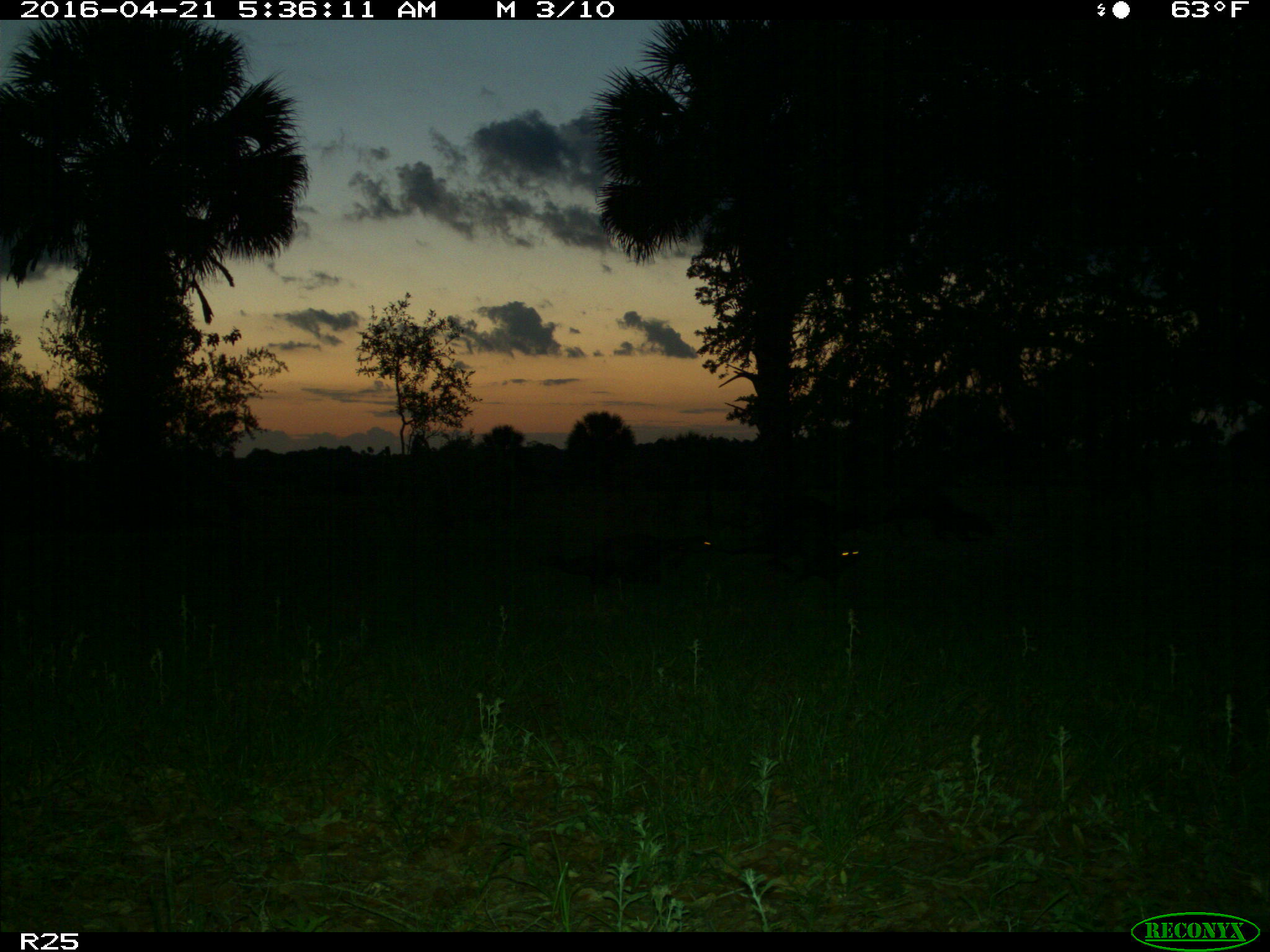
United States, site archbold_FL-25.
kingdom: Animalia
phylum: Chordata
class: Mammalia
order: Carnivora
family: Mustelidae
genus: Lontra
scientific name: Lontra canadensis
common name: north american river otter